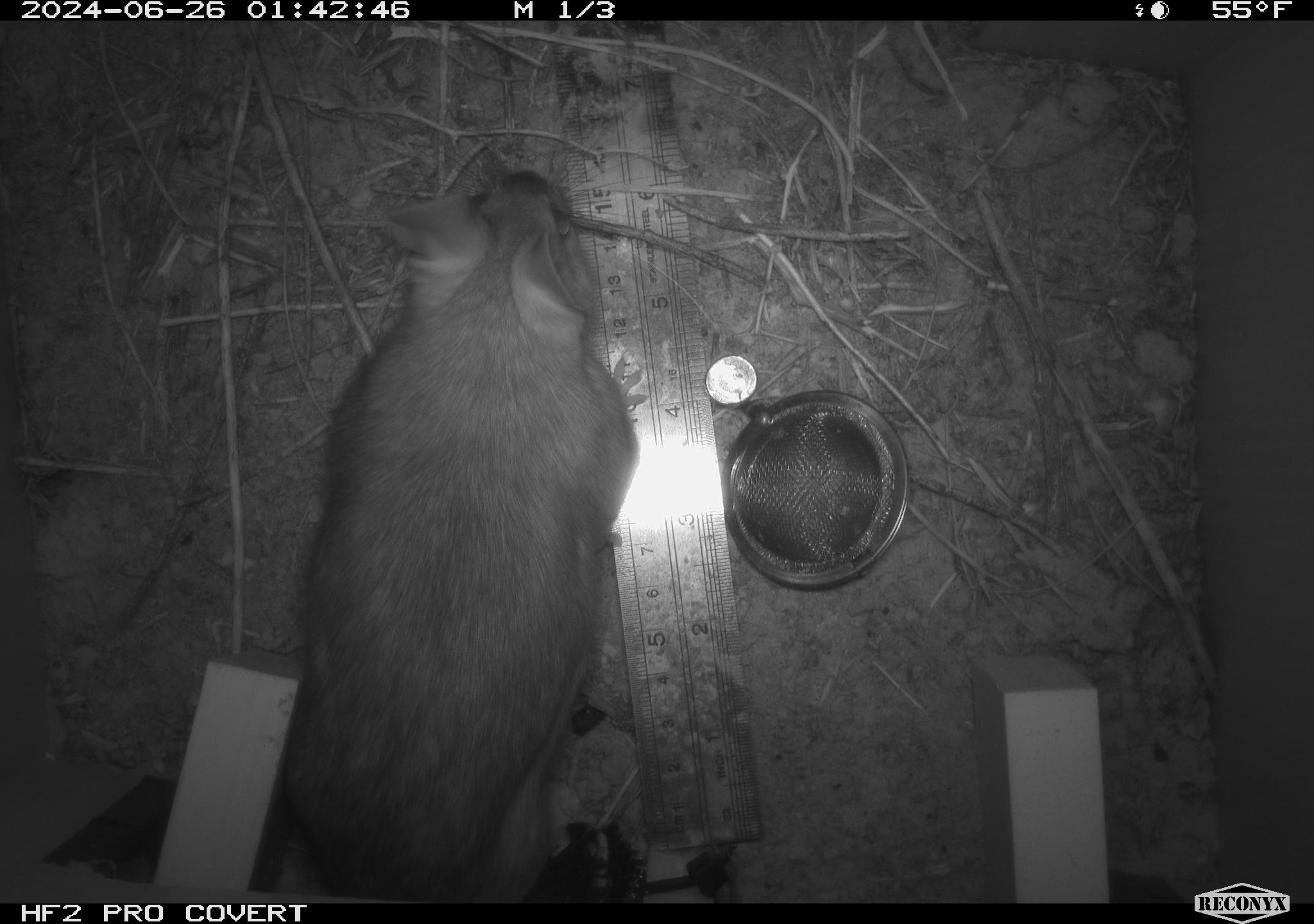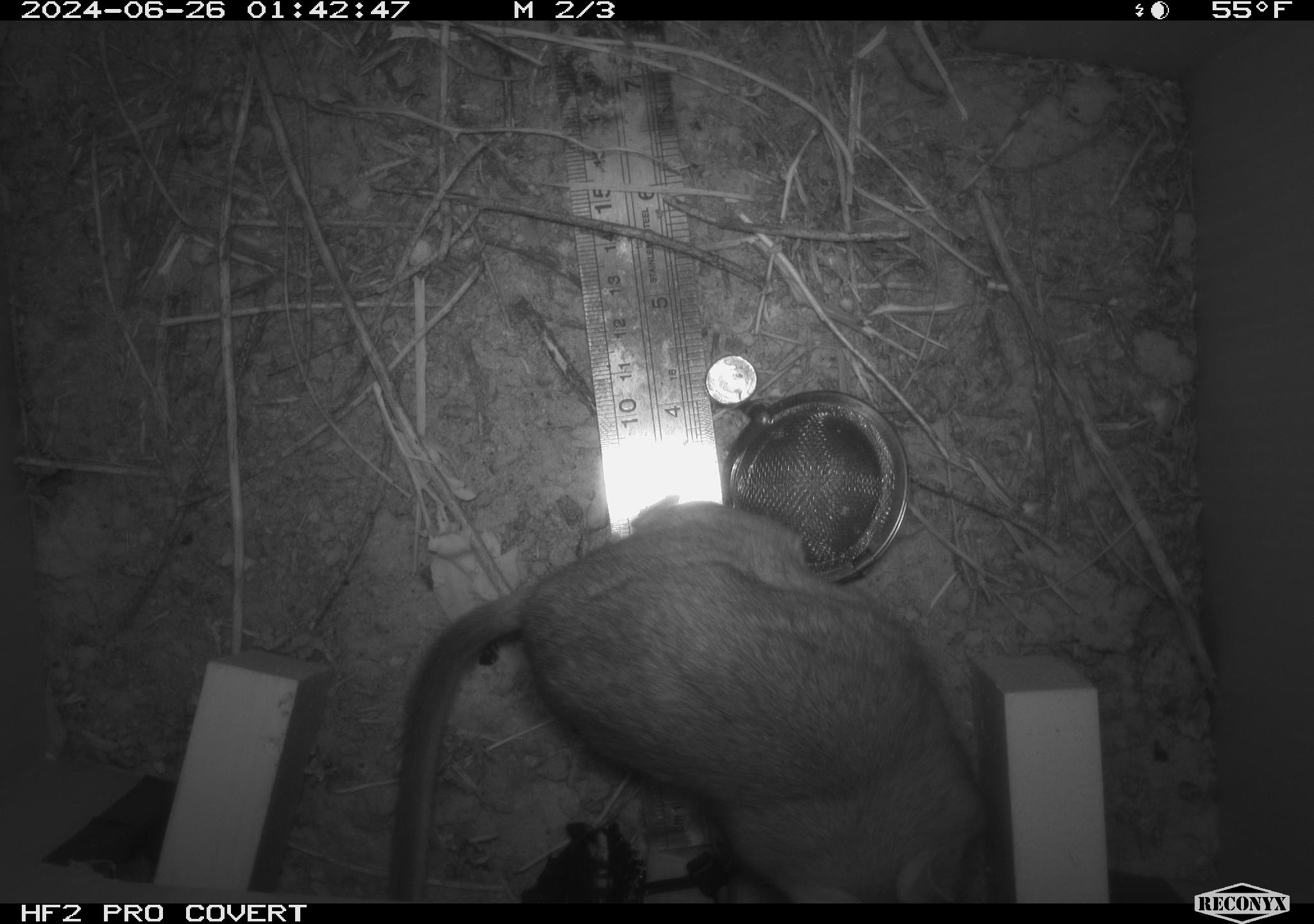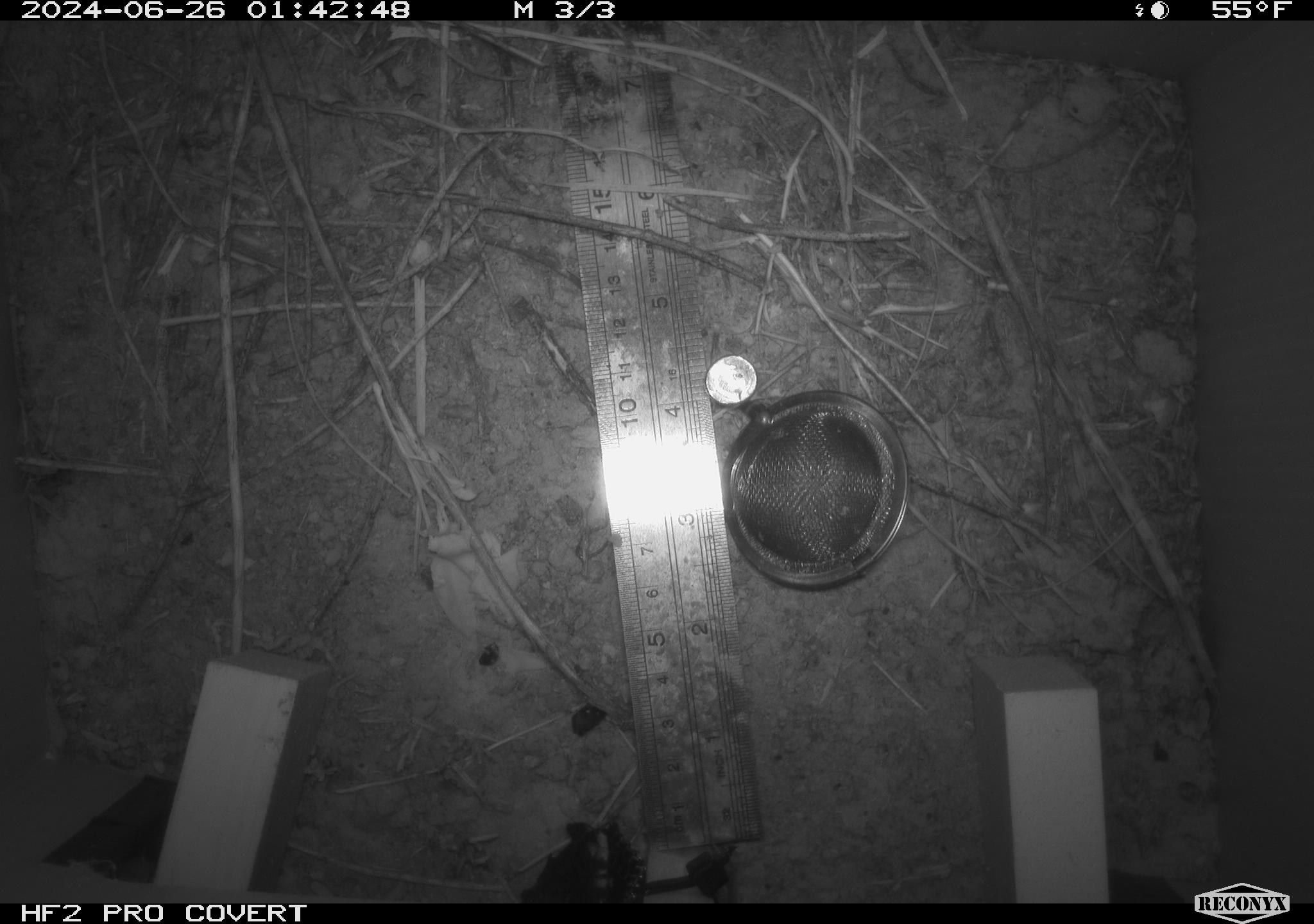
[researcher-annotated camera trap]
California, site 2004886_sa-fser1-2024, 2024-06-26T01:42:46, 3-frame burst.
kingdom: Animalia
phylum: Chordata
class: Mammalia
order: Rodentia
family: Cricetidae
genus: Neotoma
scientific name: Neotoma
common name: pack rat or woodrat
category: neotoma species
Neotoma species (pack rat or woodrat) (Neotoma).